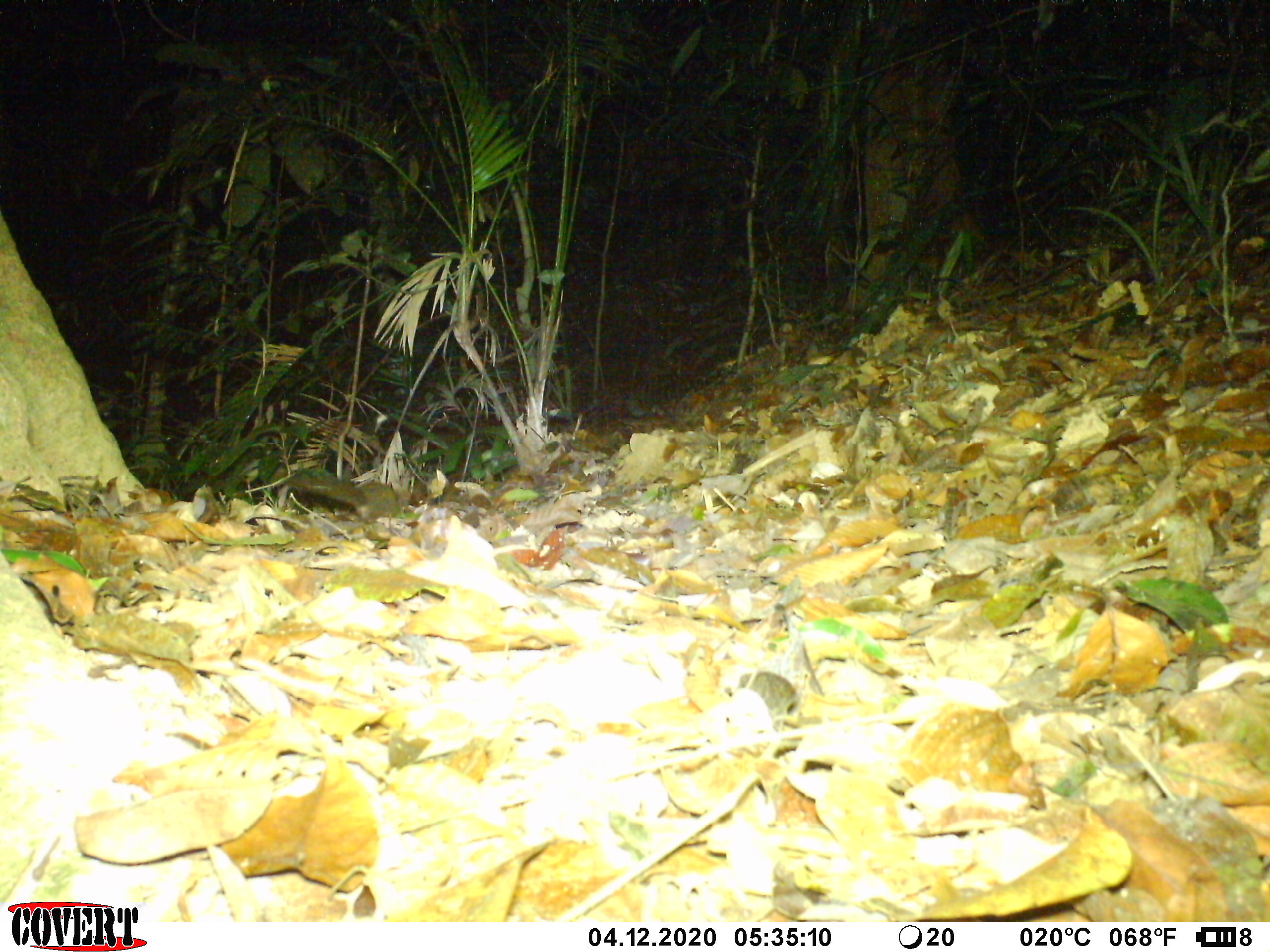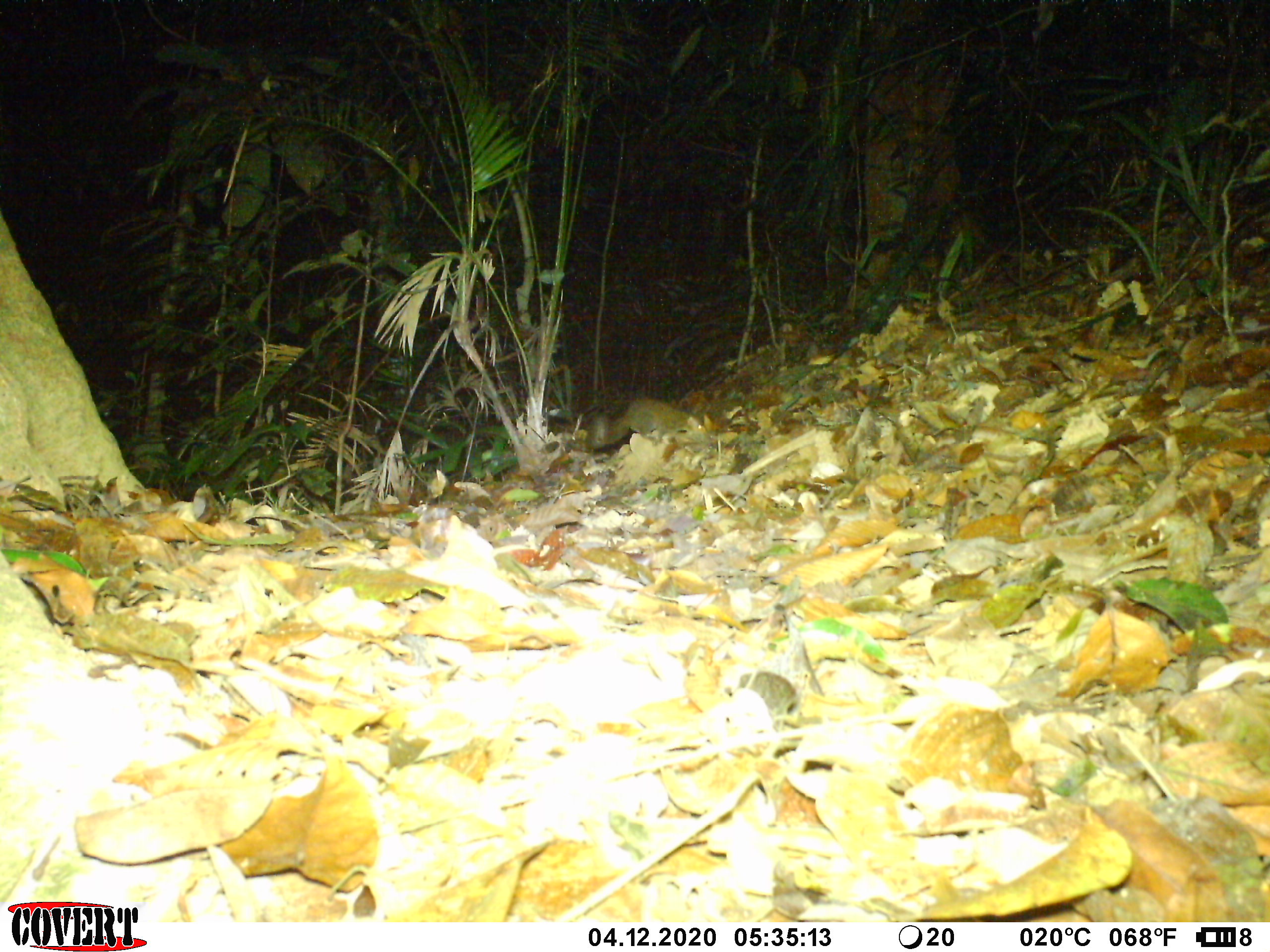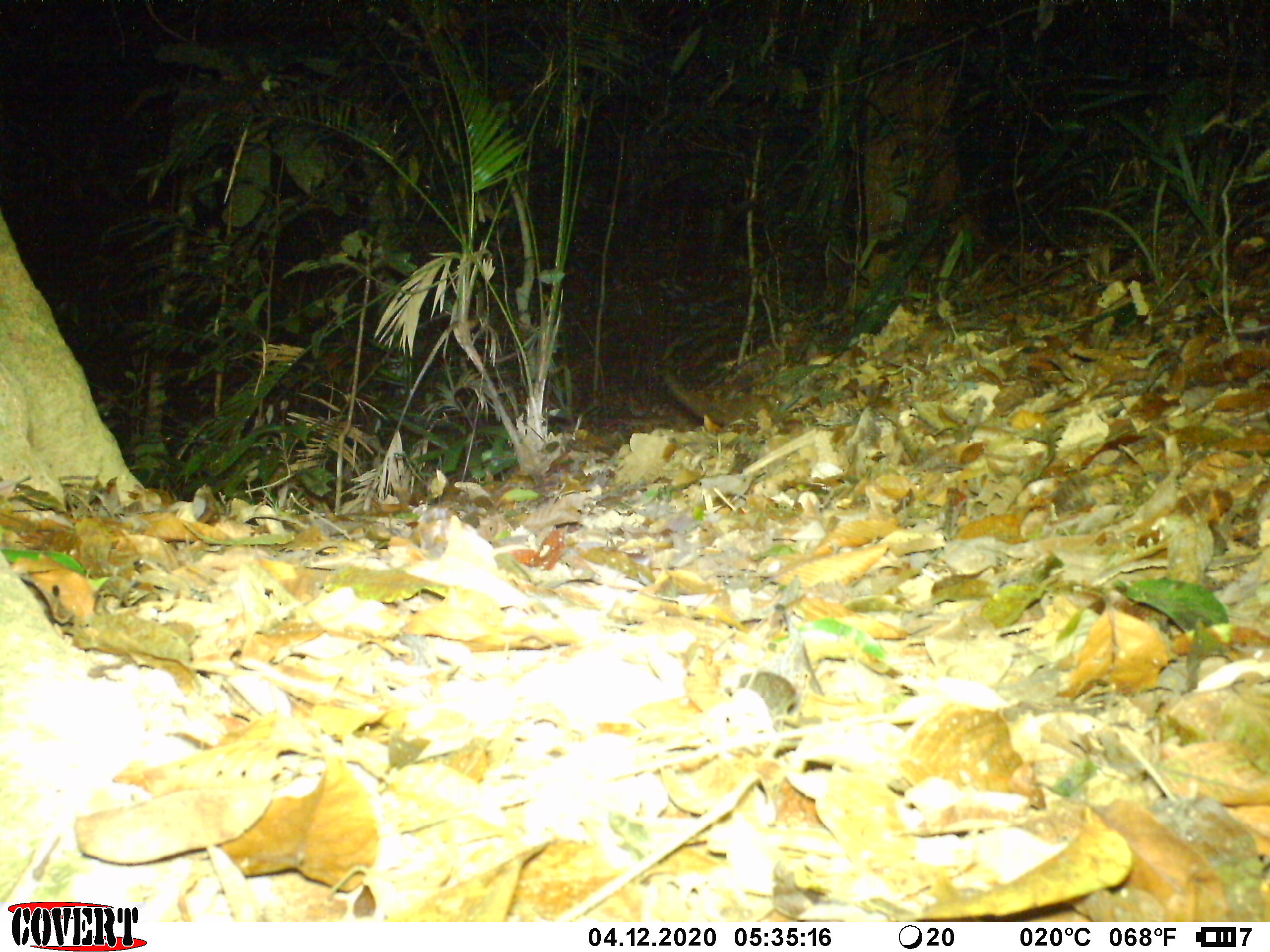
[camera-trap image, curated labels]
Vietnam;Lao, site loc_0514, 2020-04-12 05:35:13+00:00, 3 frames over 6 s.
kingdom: Animalia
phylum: Chordata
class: Mammalia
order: Carnivora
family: Mustelidae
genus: Melogale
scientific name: Melogale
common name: ferret badger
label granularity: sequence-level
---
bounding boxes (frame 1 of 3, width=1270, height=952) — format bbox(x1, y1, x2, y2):
ferret badger: bbox(270, 469, 403, 524)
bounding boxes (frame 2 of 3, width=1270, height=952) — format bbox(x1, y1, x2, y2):
ferret badger: bbox(544, 395, 704, 451)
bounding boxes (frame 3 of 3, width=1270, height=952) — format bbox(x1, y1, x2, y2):
ferret badger: bbox(643, 358, 783, 428)